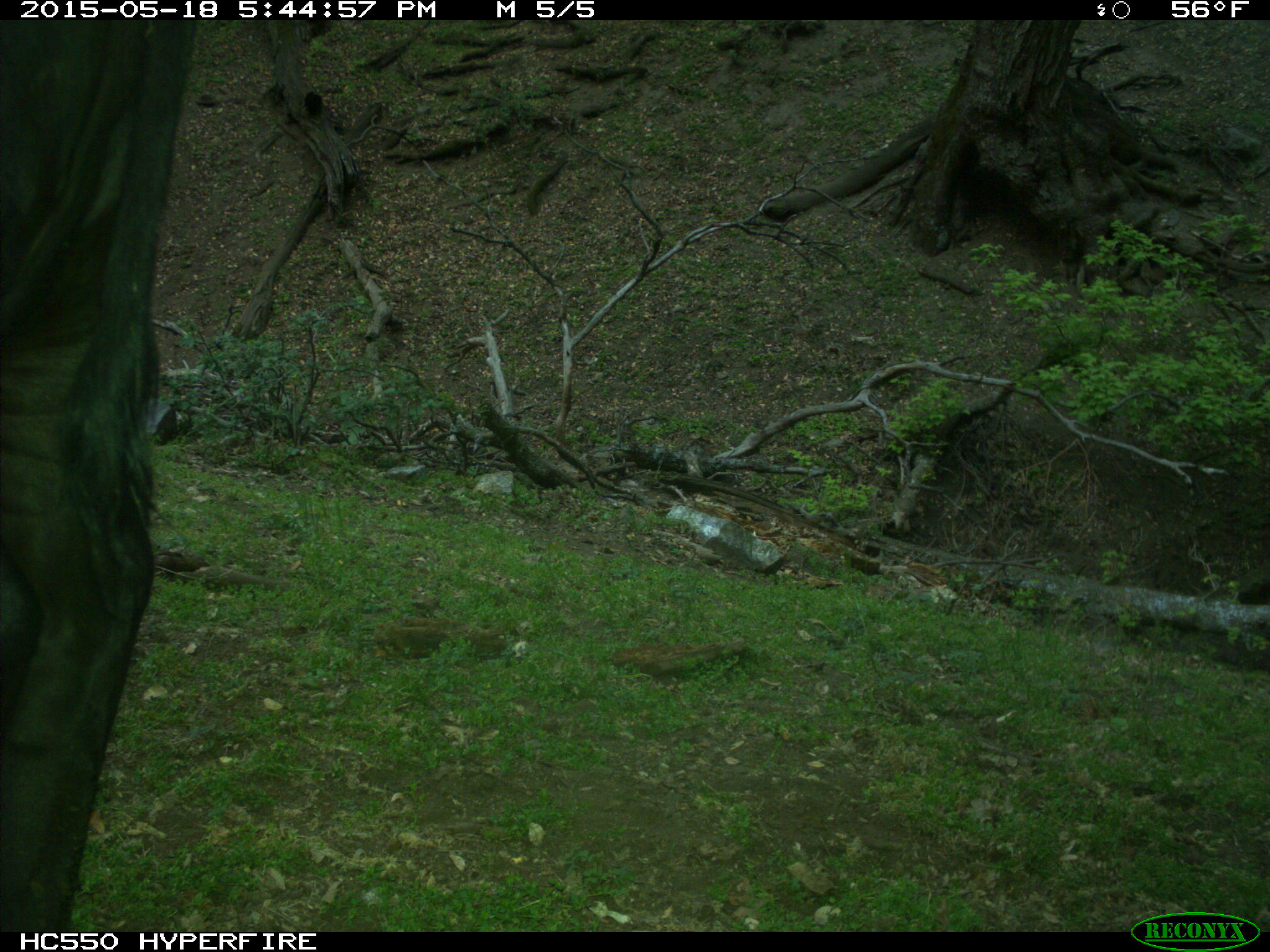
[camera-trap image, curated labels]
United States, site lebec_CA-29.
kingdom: Animalia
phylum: Chordata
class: Mammalia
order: Artiodactyla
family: Bovidae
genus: Bos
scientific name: Bos taurus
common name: domestic cow